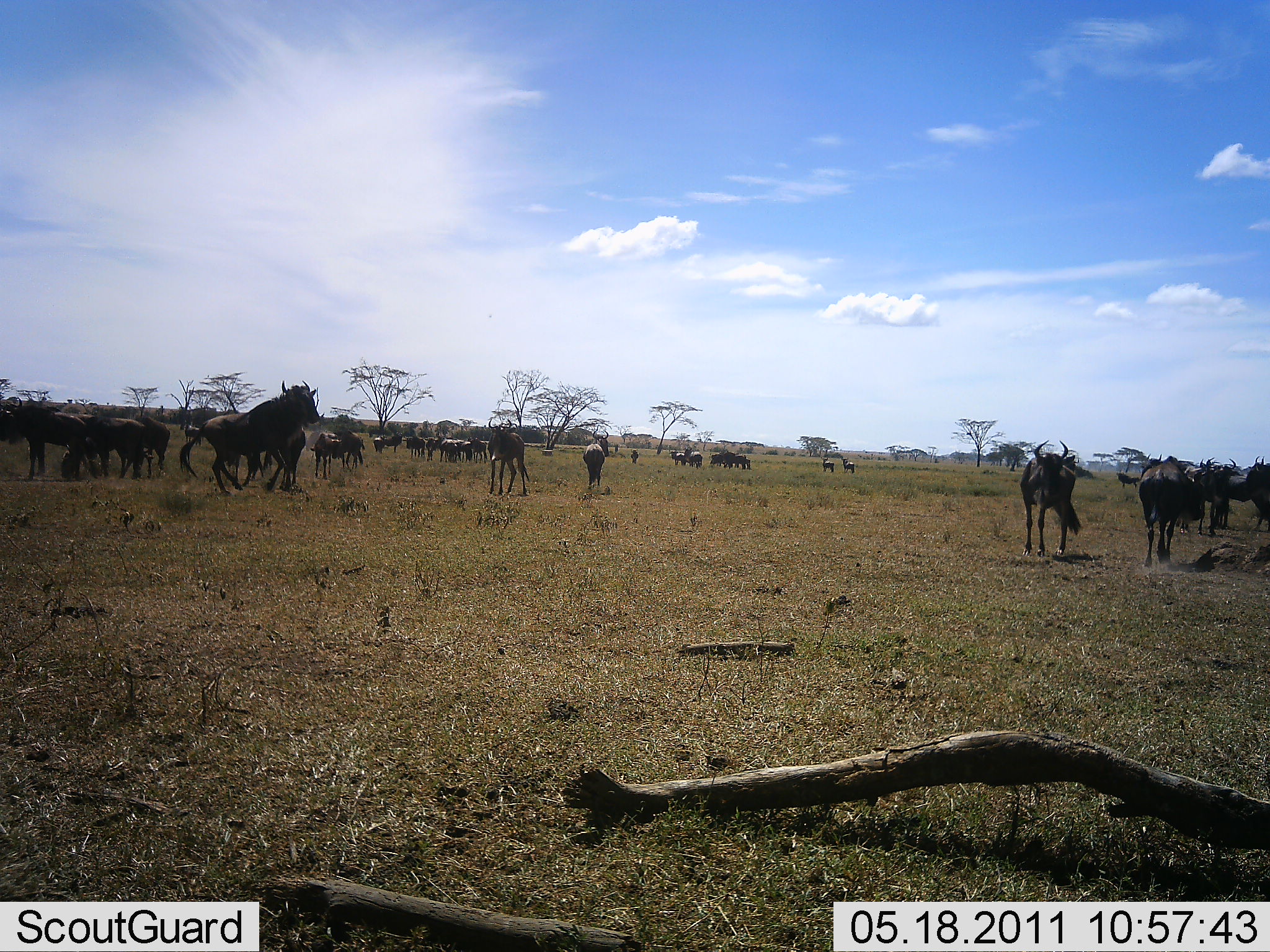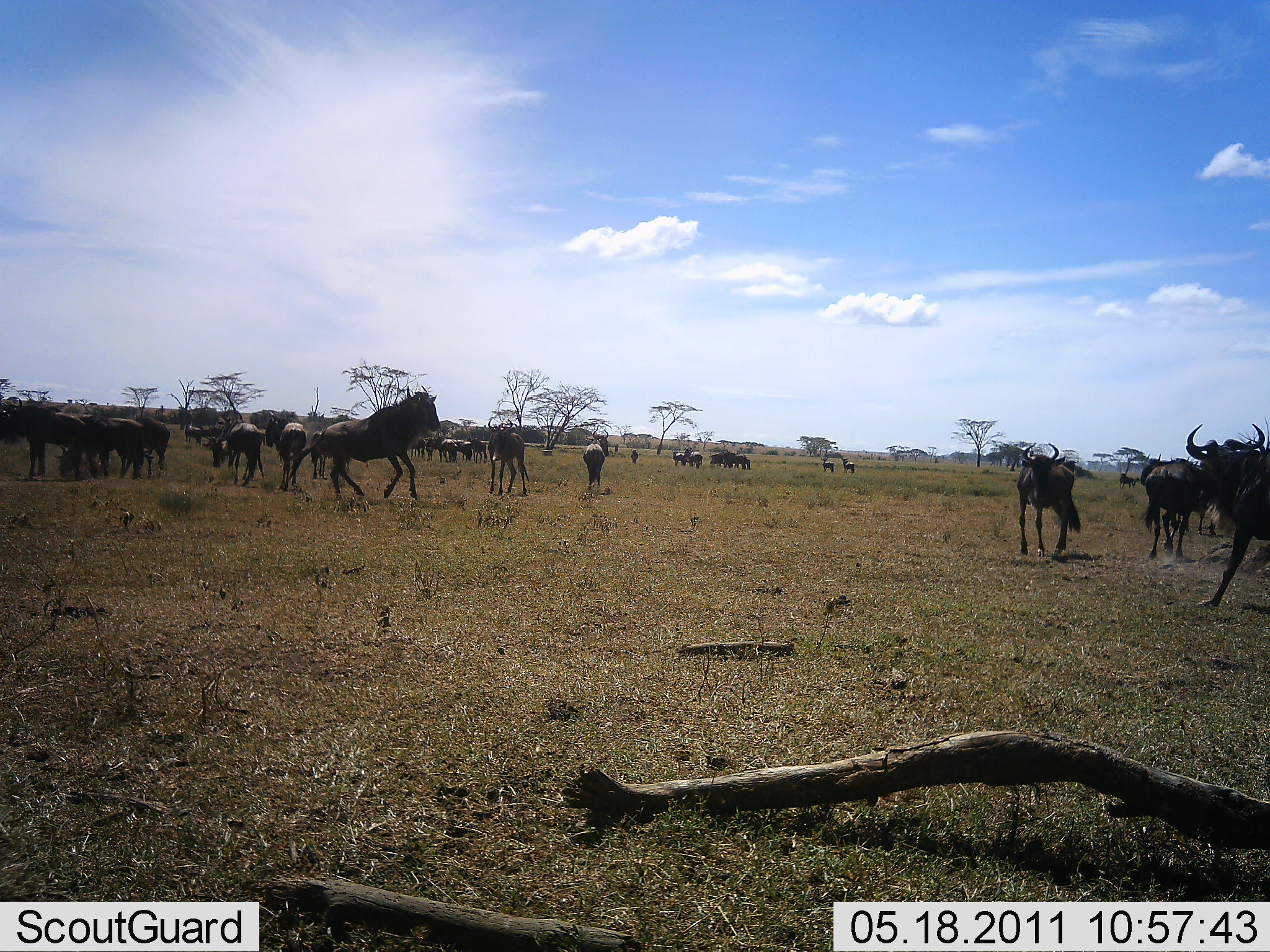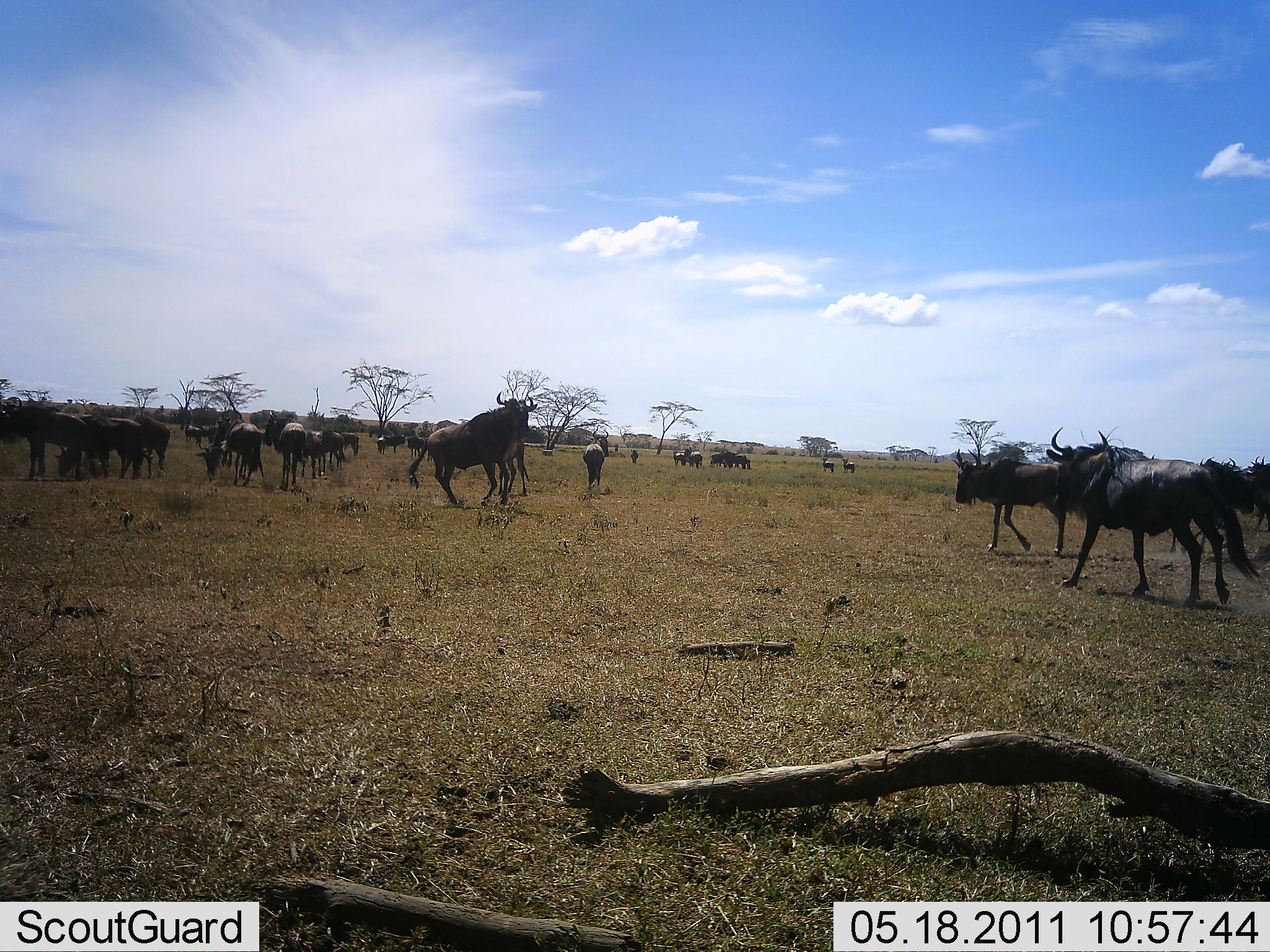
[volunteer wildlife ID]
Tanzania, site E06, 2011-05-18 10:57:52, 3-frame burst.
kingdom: Animalia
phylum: Chordata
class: Mammalia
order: Artiodactyla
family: Bovidae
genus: Connochaetes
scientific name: Connochaetes taurinus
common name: blue wildebeest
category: wildebeest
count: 11-50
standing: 67%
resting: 0%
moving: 83%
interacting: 25%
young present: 0%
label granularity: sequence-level